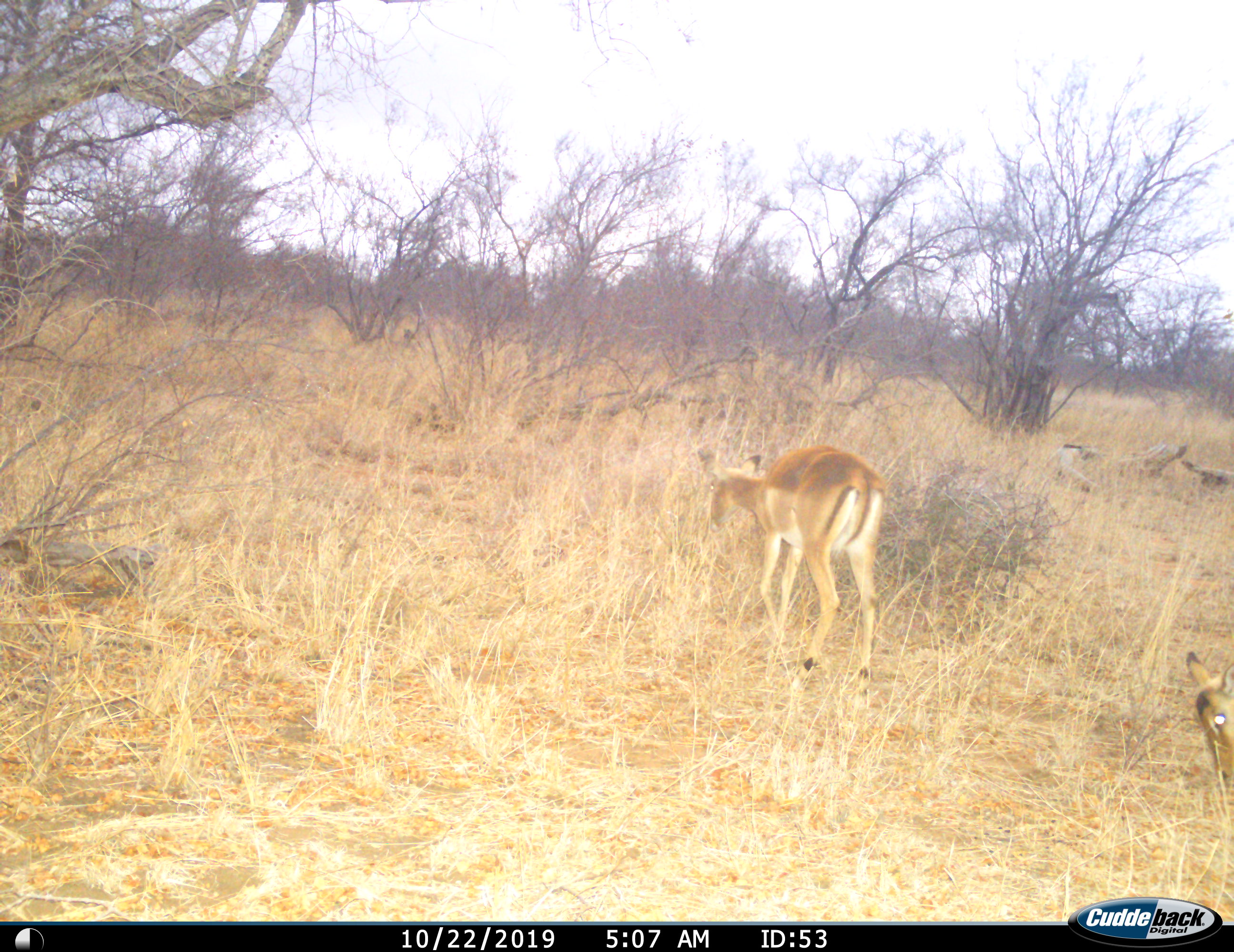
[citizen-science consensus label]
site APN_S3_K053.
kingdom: Animalia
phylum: Chordata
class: Mammalia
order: Artiodactyla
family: Bovidae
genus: Aepyceros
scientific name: Aepyceros melampus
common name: impala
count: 2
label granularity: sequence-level